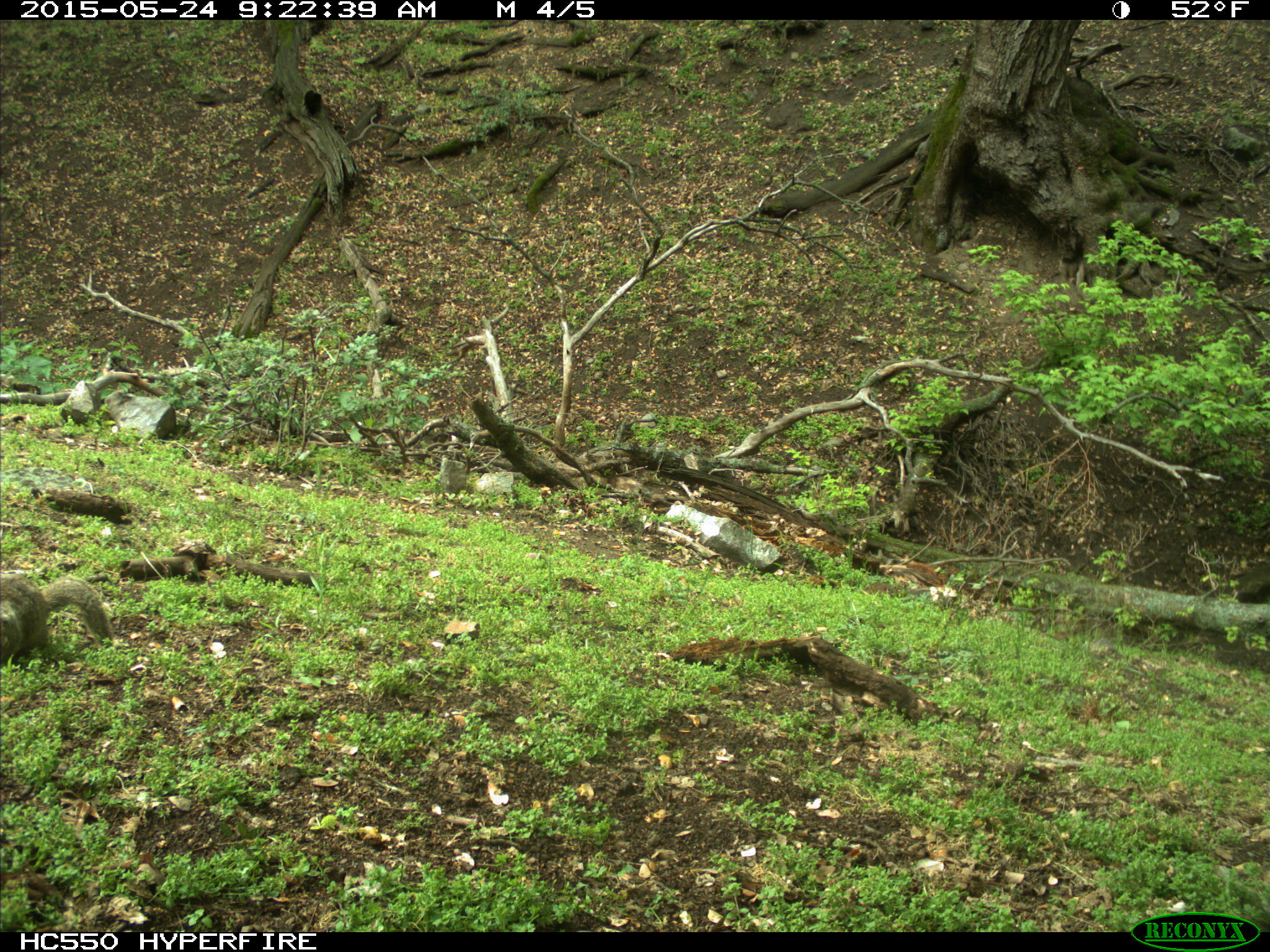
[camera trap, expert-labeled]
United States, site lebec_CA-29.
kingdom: Animalia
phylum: Chordata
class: Mammalia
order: Rodentia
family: Sciuridae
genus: Otospermophilus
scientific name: Otospermophilus beecheyi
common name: california ground squirrel